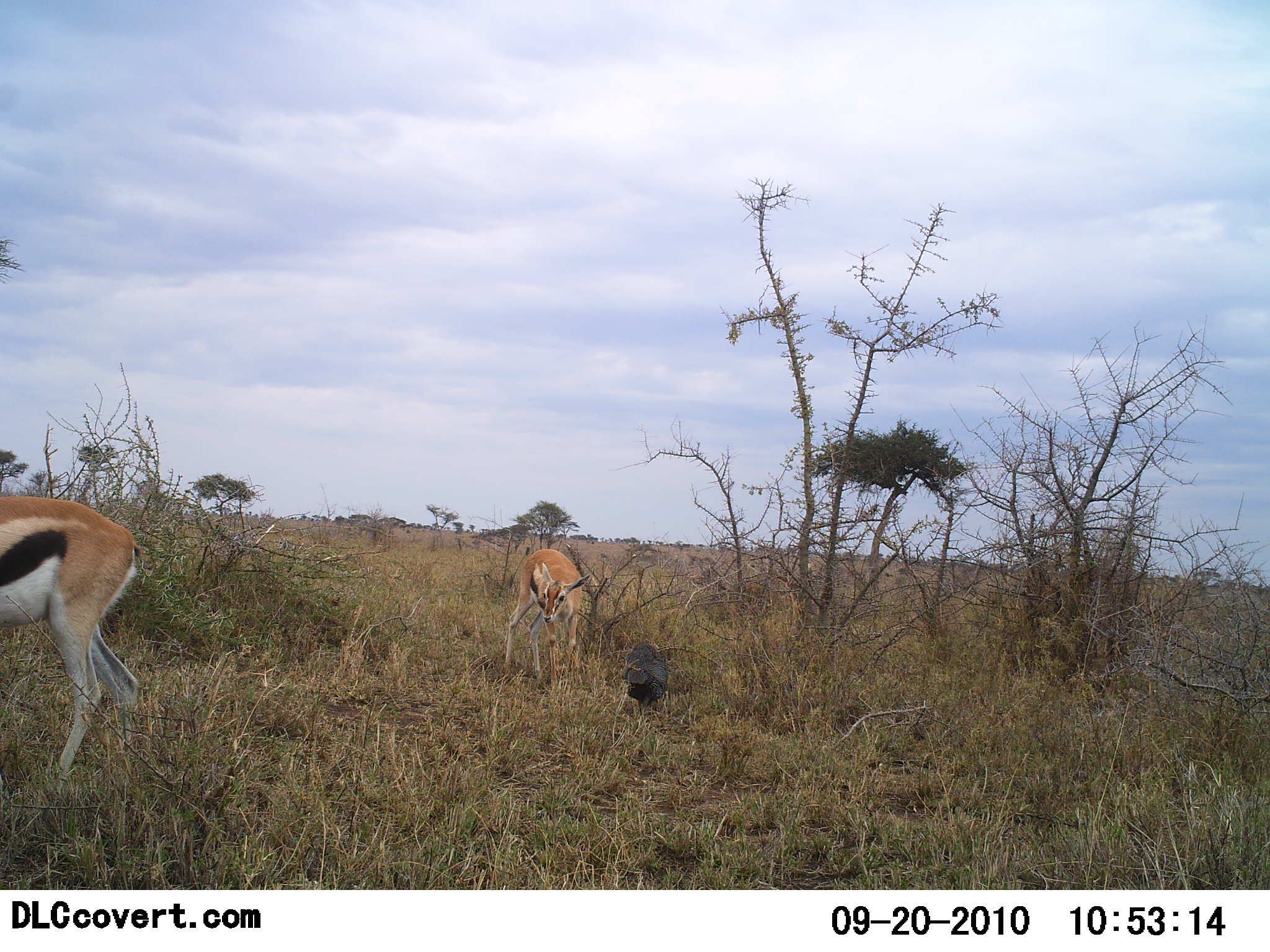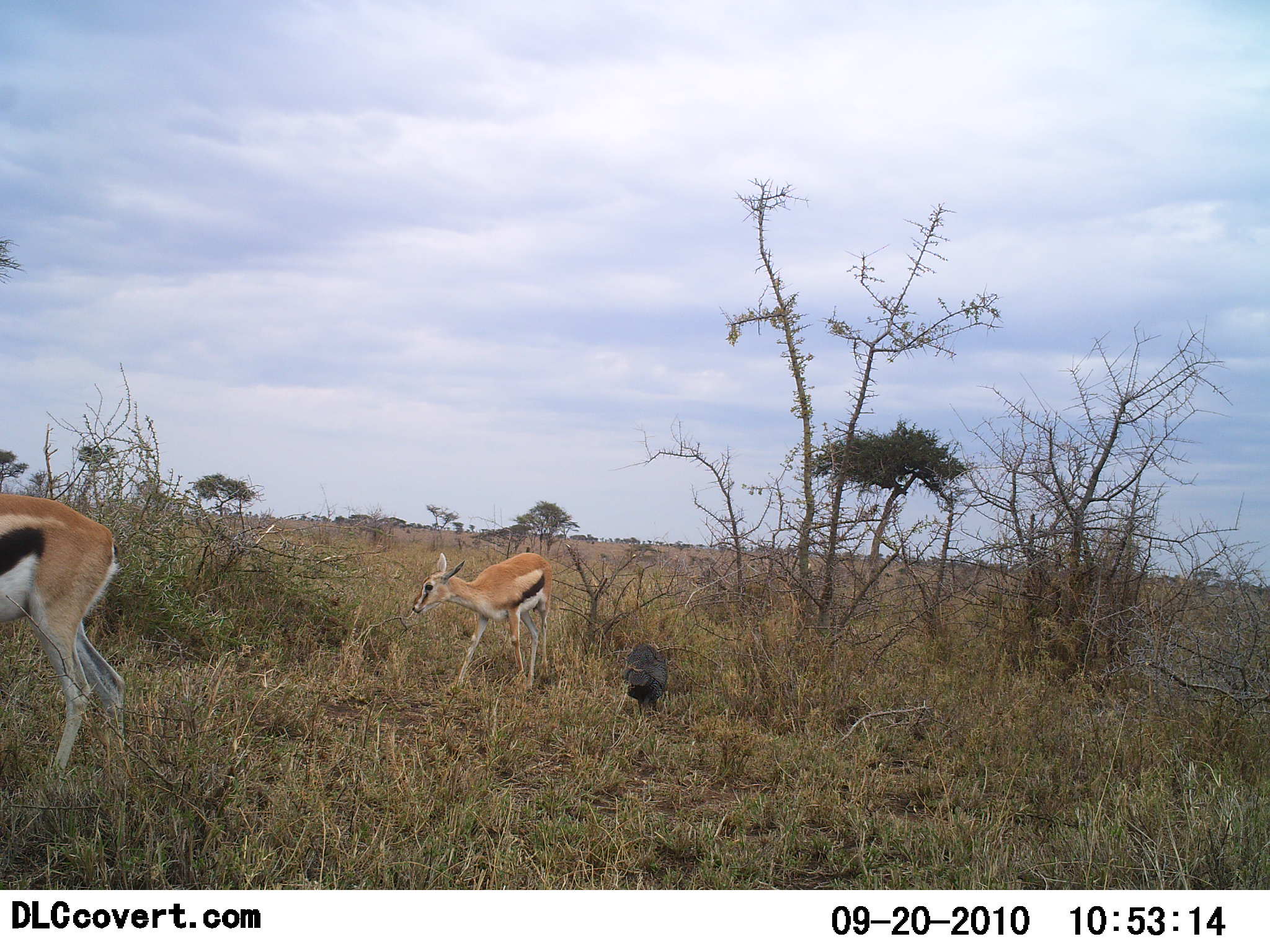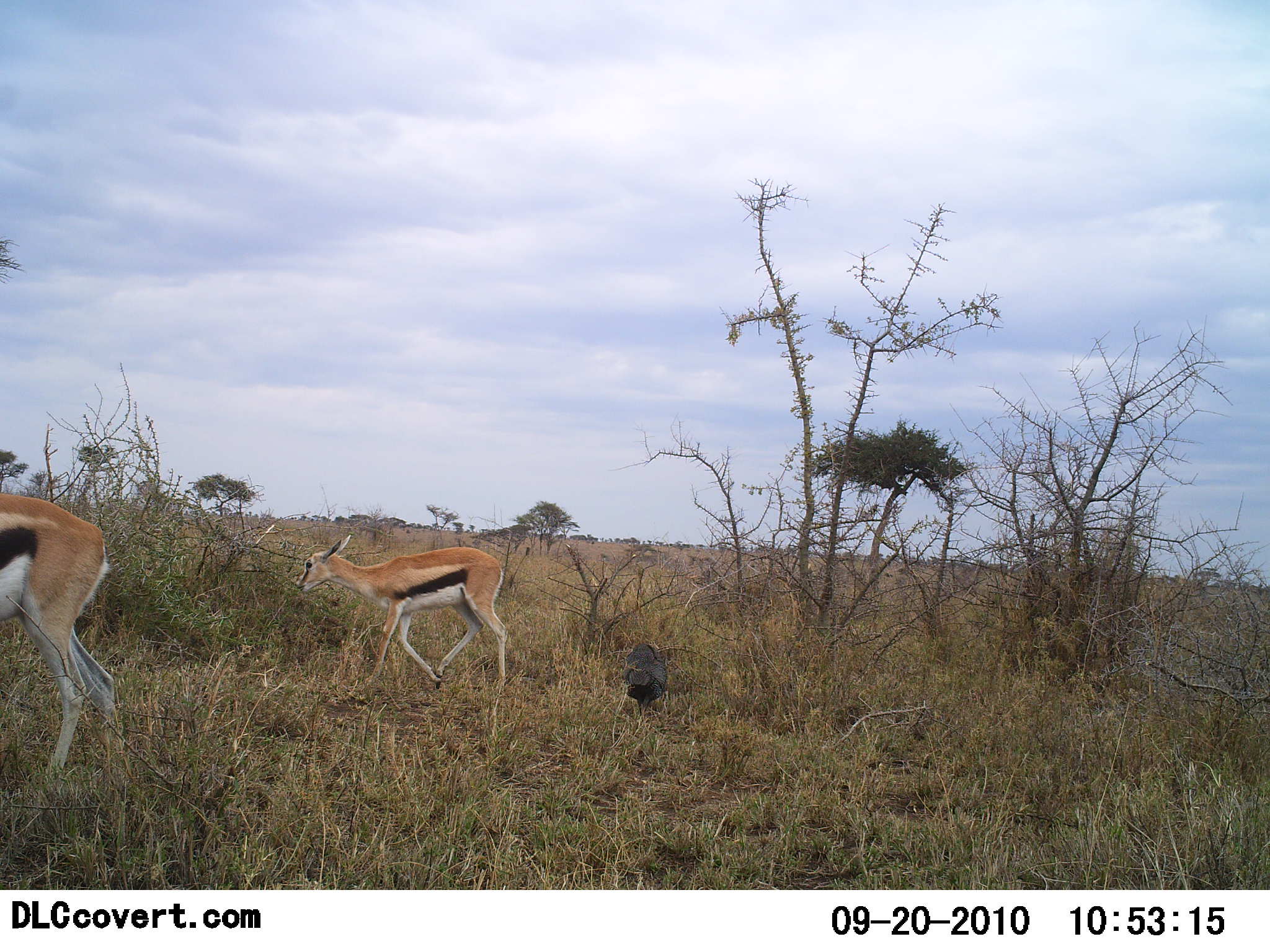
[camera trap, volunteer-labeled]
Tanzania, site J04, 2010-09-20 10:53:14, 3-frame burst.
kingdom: Animalia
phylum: Chordata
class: Mammalia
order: Artiodactyla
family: Bovidae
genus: Eudorcas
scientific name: Eudorcas thomsonii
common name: thomson's gazelle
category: gazellethomsons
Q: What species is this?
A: Gazellethomsons (thomson's gazelle) (Eudorcas thomsonii).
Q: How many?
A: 2.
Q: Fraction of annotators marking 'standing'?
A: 38%.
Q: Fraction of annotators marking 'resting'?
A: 0%.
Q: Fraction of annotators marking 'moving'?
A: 86%.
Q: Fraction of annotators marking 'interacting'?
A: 0%.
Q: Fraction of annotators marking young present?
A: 19%.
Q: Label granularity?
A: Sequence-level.